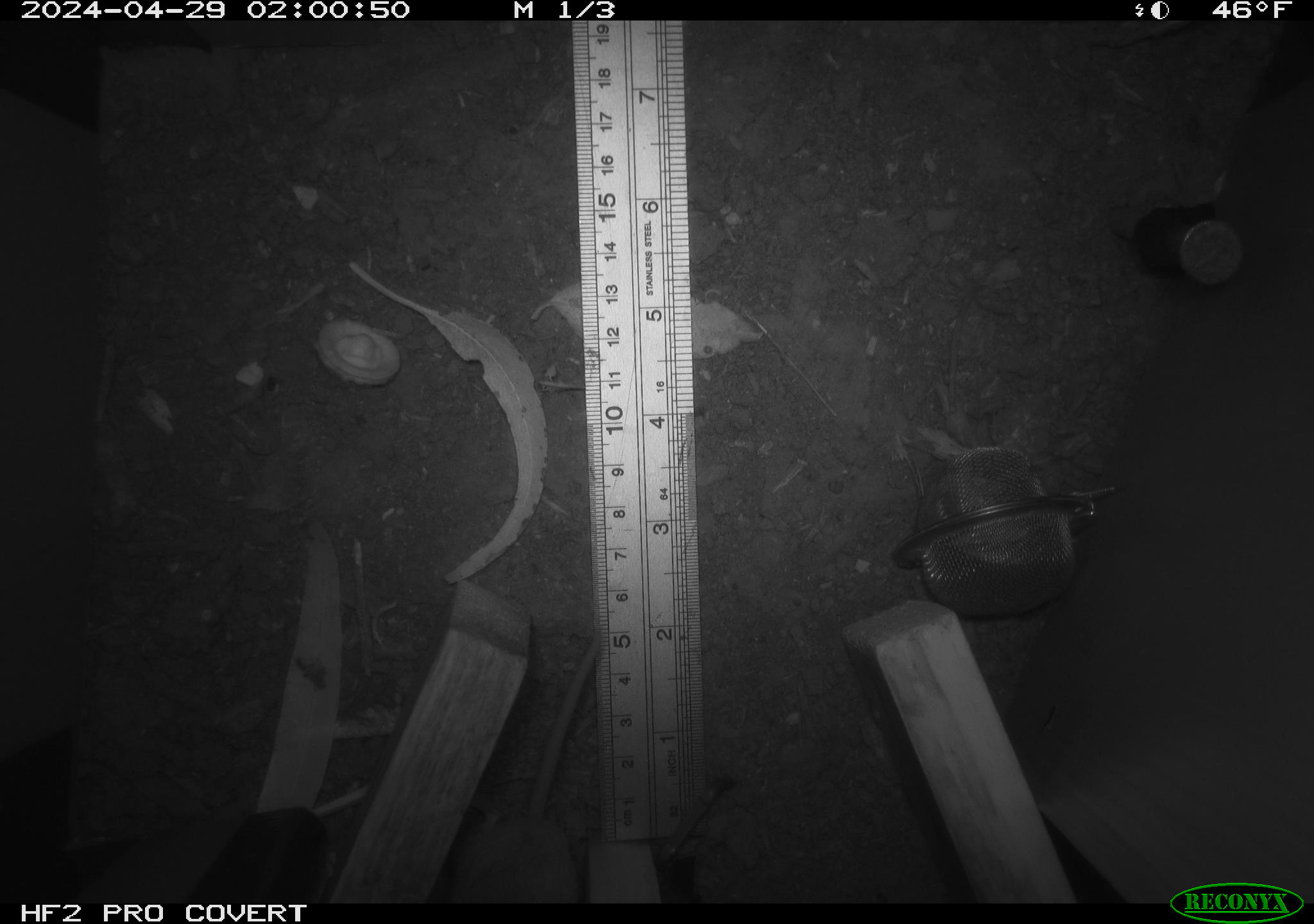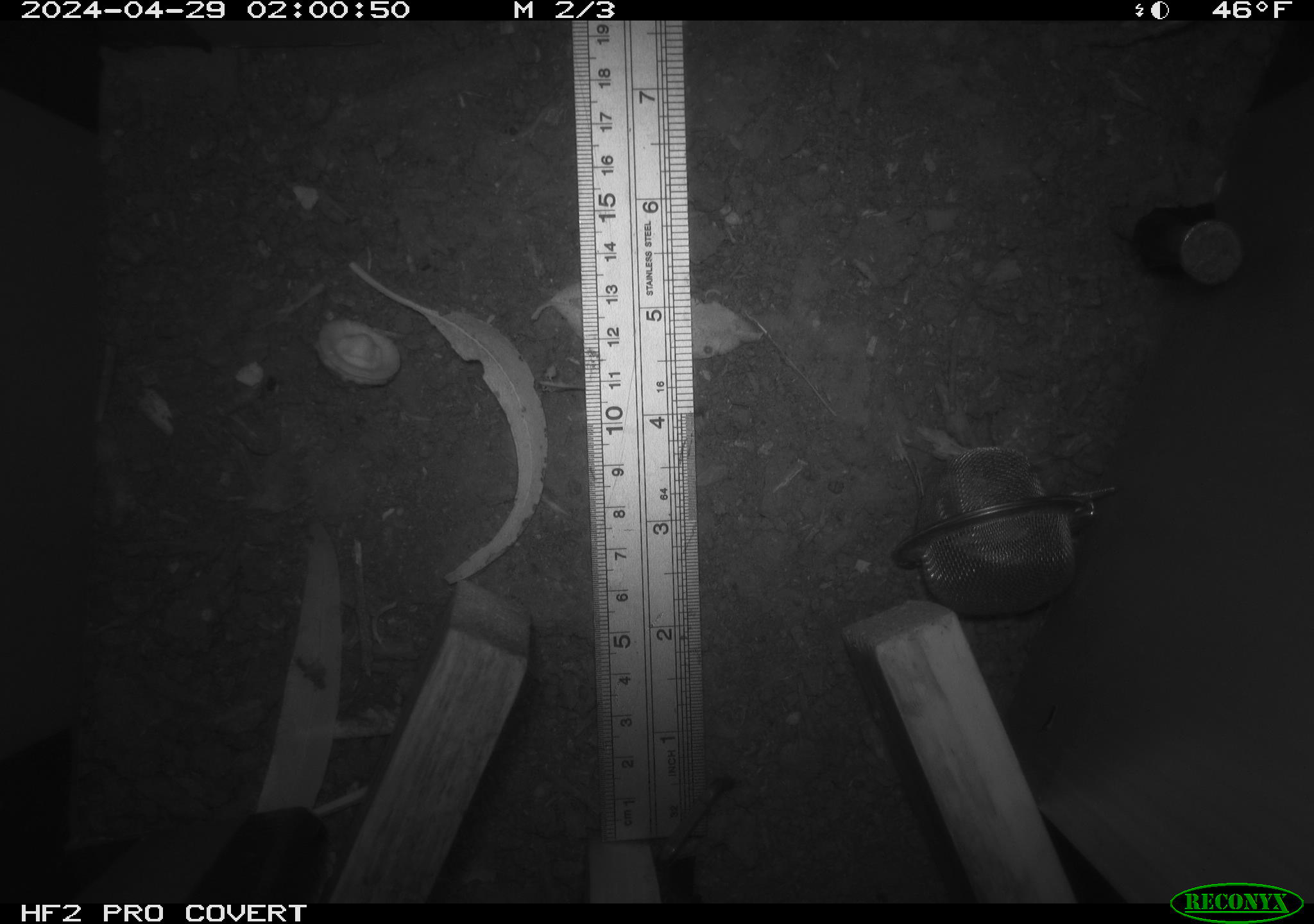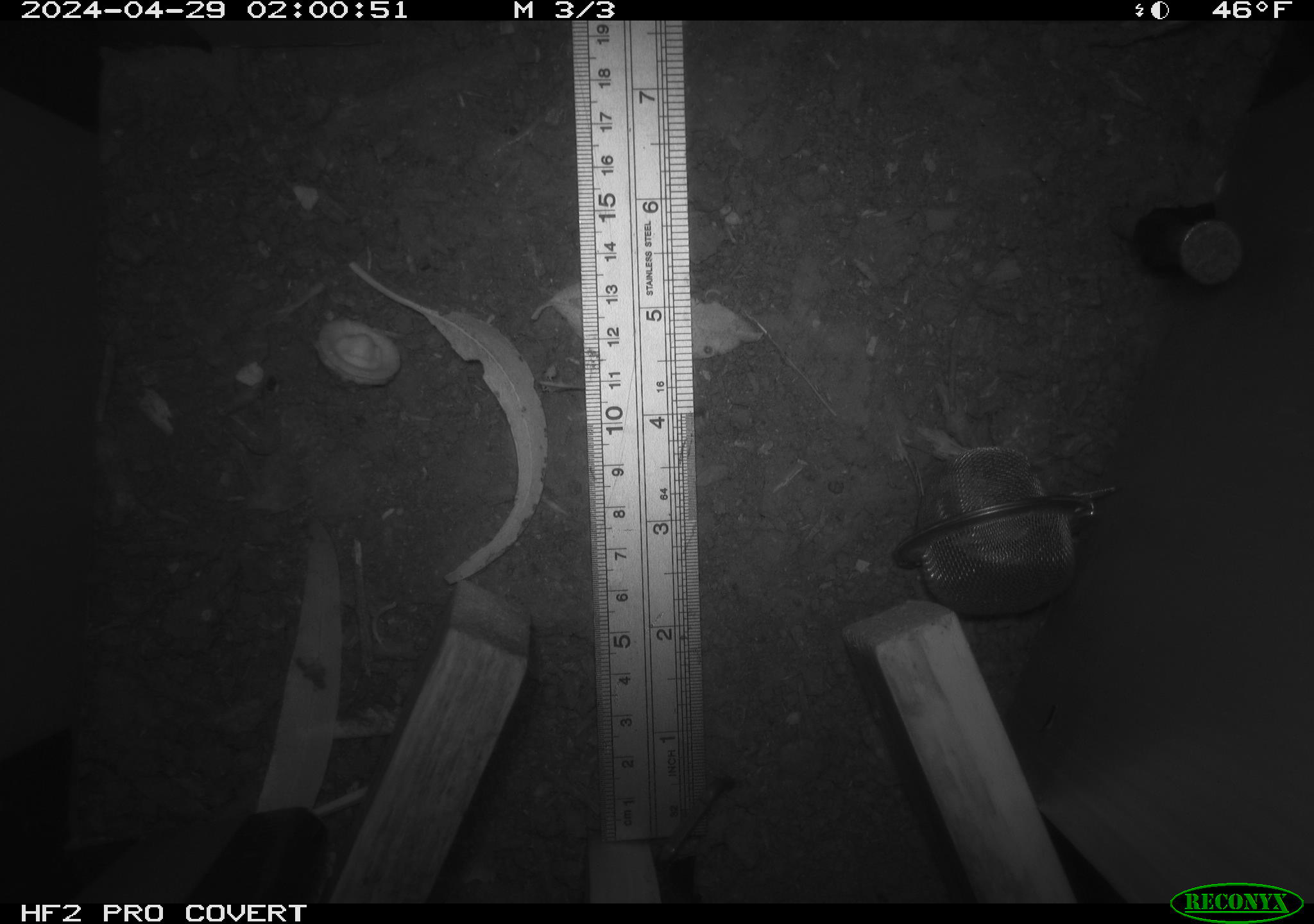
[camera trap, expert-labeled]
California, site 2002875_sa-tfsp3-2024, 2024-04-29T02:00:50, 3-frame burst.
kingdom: Animalia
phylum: Chordata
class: Mammalia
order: Rodentia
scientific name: Rodentia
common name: mouse species